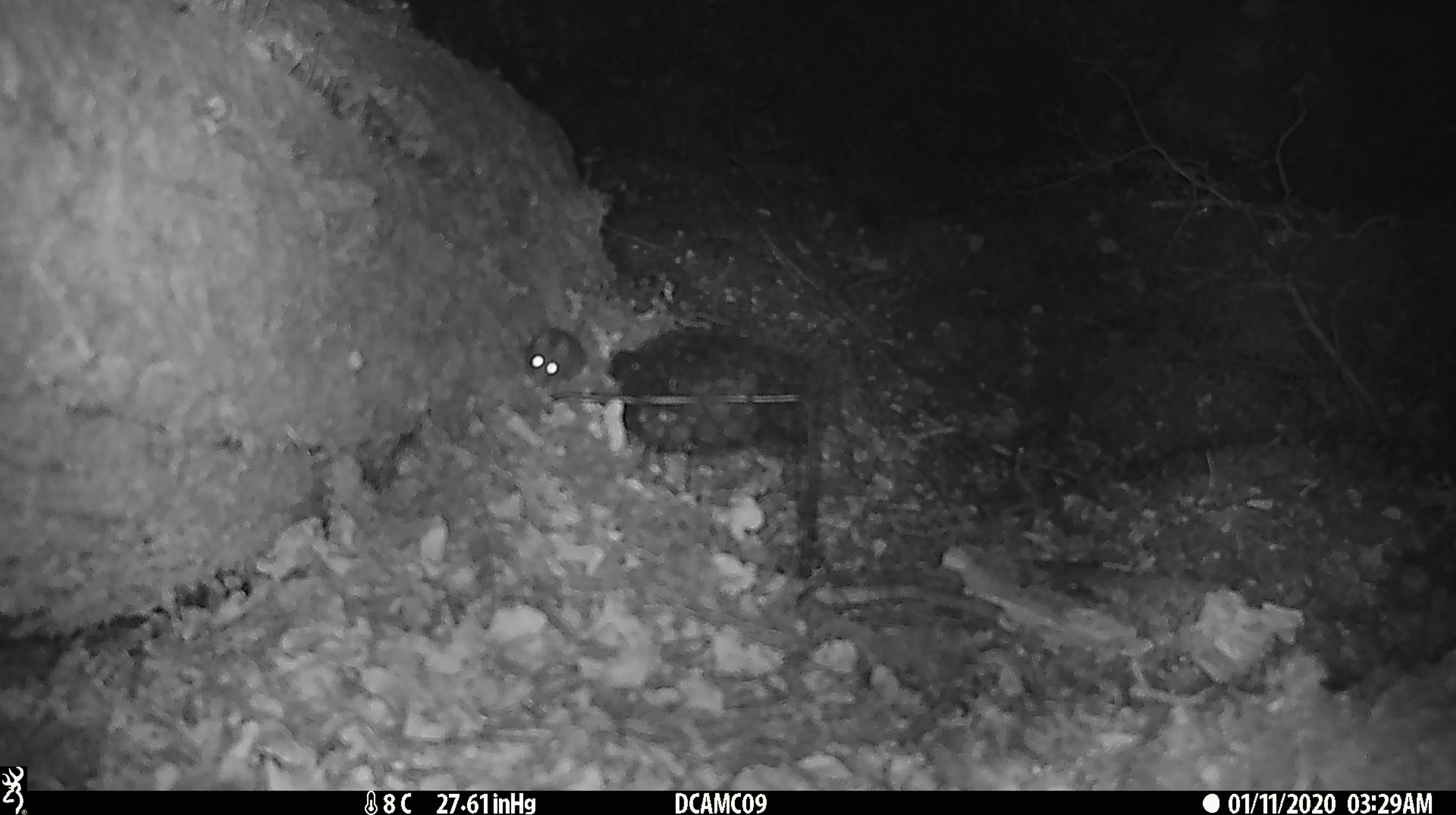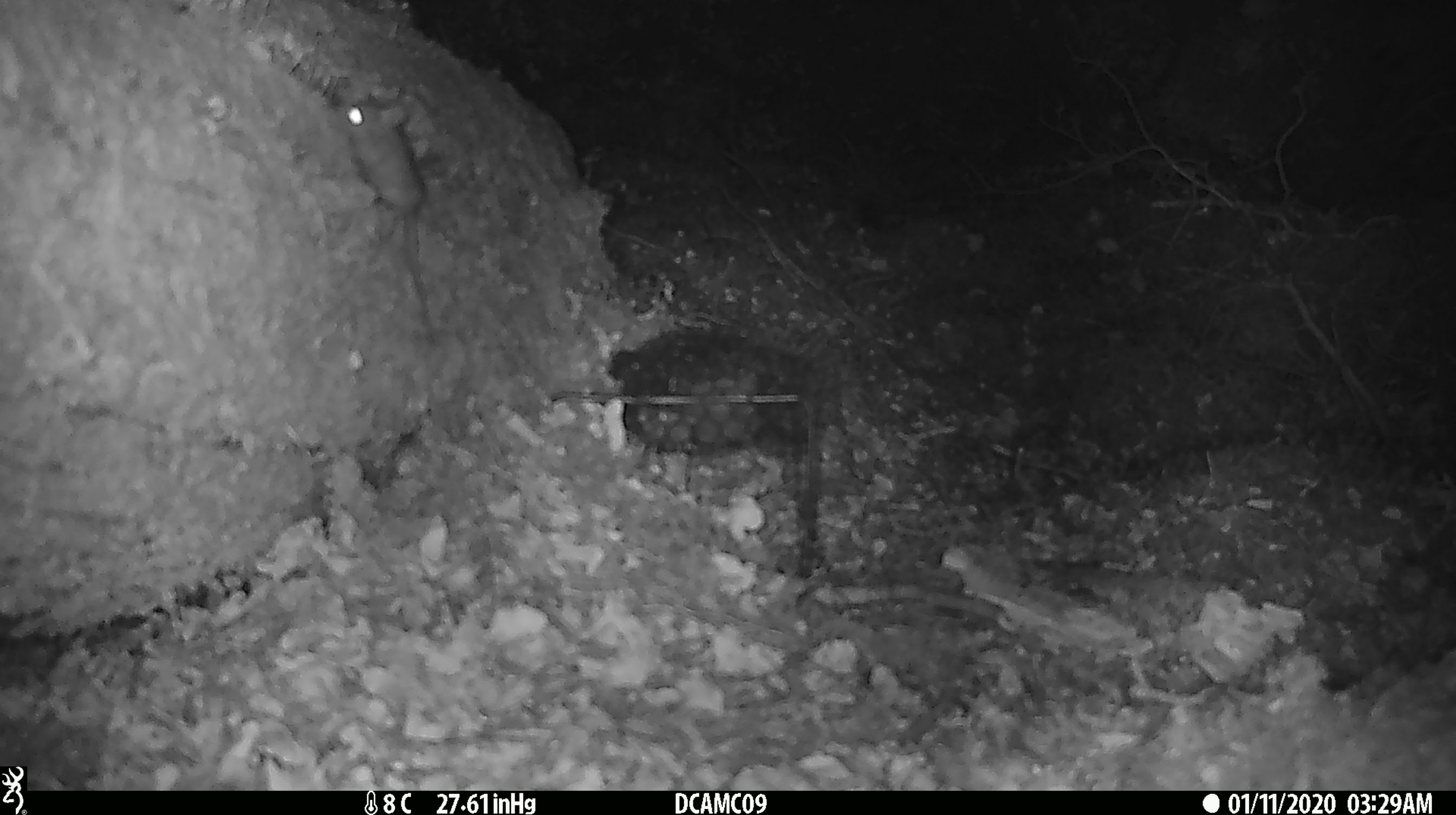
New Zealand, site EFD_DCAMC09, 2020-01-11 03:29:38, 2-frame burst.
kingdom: Animalia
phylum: Chordata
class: Mammalia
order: Rodentia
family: Muridae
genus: Mus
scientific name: Mus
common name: mouse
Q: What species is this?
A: Mouse (Mus).